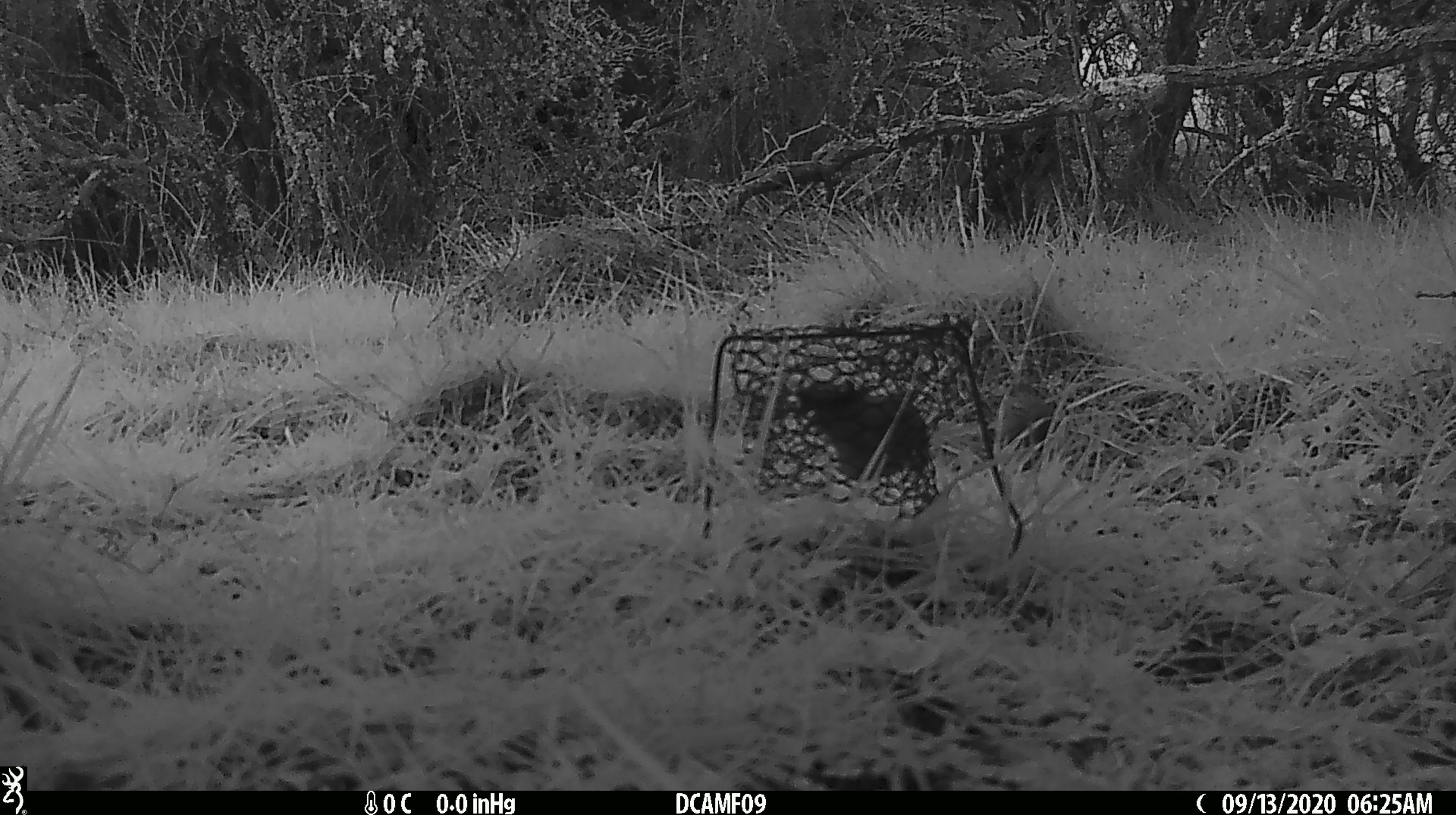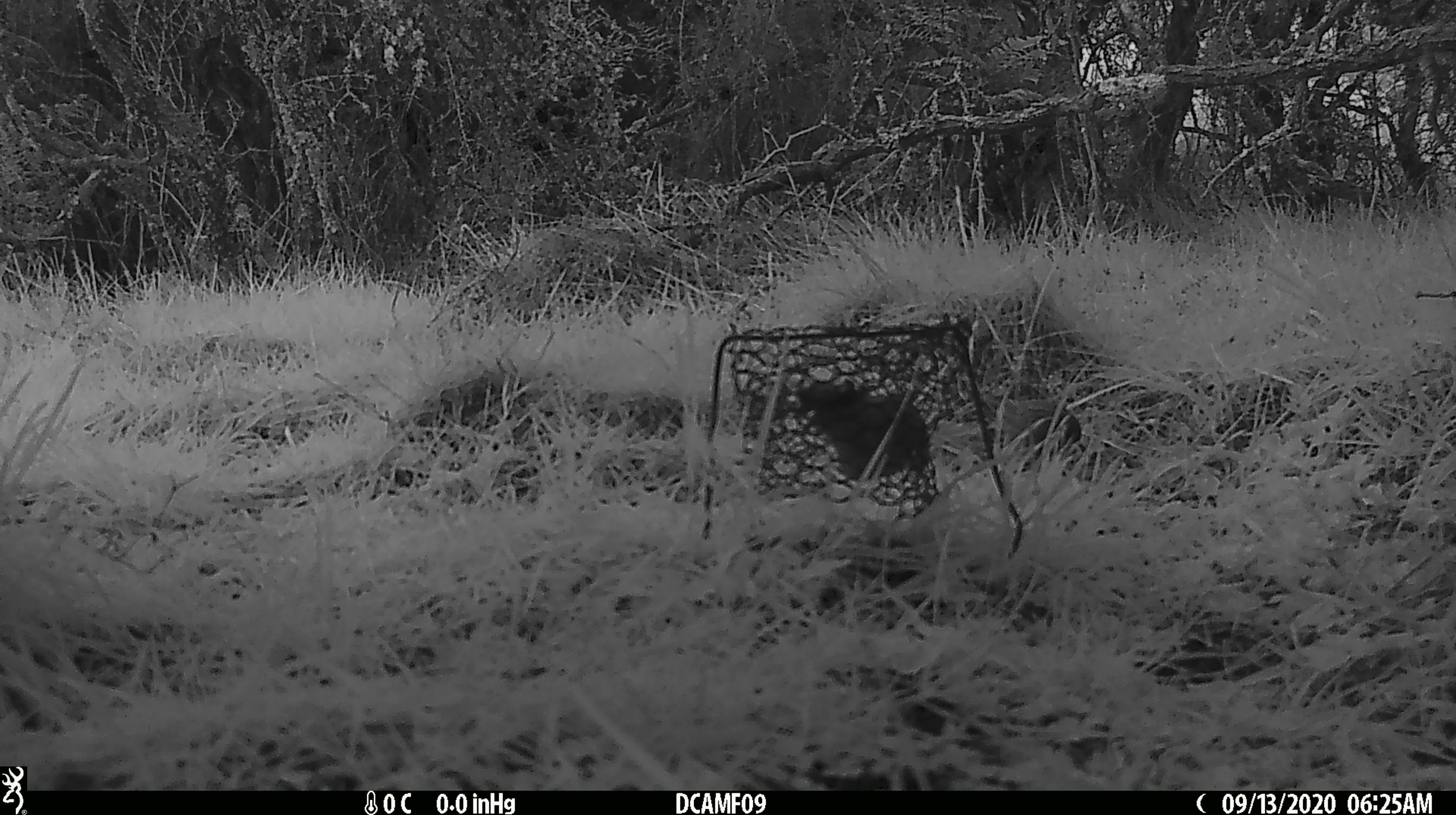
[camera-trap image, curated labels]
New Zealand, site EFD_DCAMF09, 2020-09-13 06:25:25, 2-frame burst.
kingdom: Animalia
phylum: Chordata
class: Aves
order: Passeriformes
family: Prunellidae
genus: Prunella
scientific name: Prunella modularis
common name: dunnock